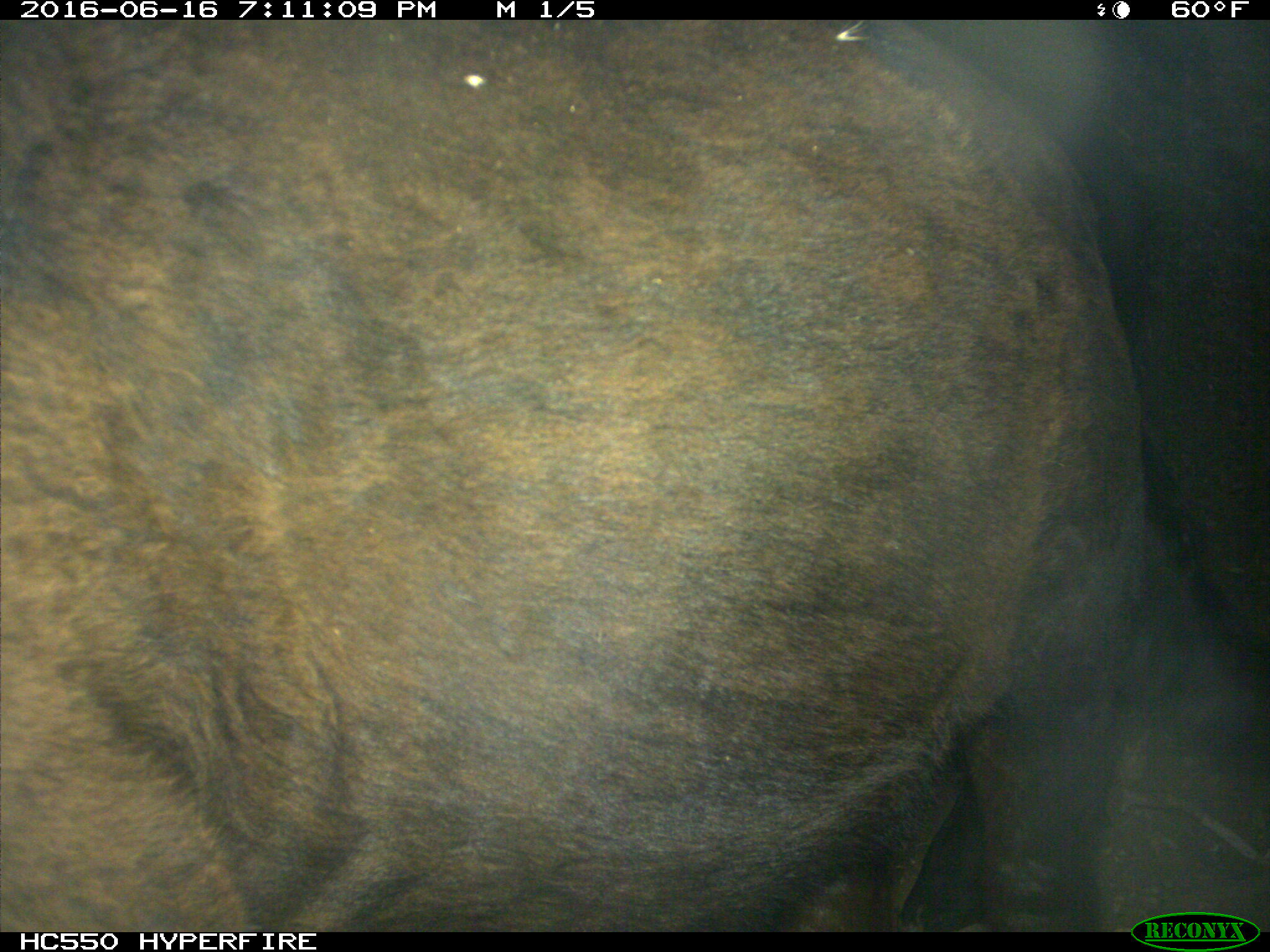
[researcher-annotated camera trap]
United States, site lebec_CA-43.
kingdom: Animalia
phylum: Chordata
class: Mammalia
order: Artiodactyla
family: Bovidae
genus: Bos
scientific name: Bos taurus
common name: domestic cow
Bos taurus (domestic cow).